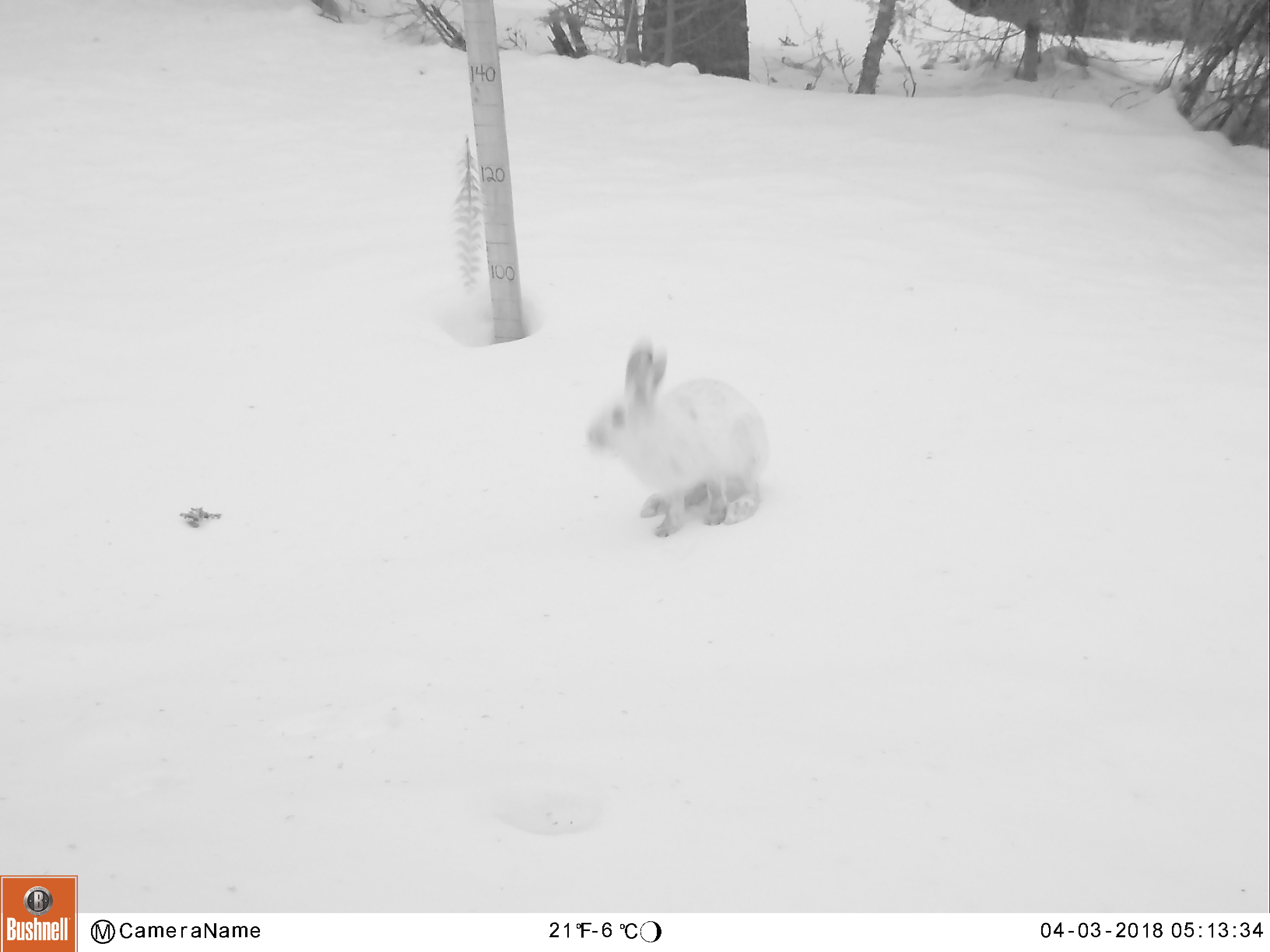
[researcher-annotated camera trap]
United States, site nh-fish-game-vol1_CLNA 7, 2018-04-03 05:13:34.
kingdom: Animalia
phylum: Chordata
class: Mammalia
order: Lagomorpha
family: Leporidae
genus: Lepus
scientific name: Lepus americanus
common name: snowshoe hare